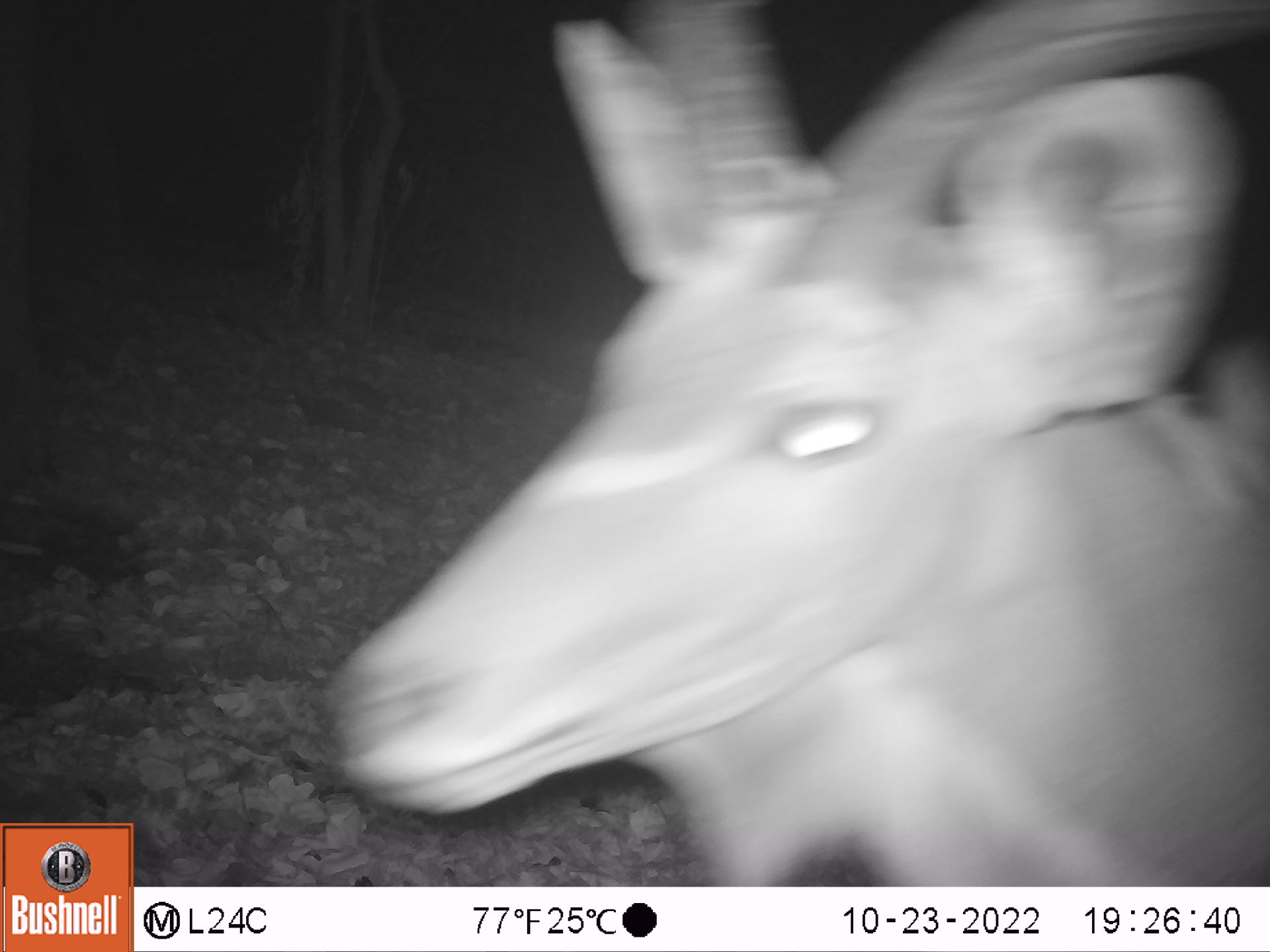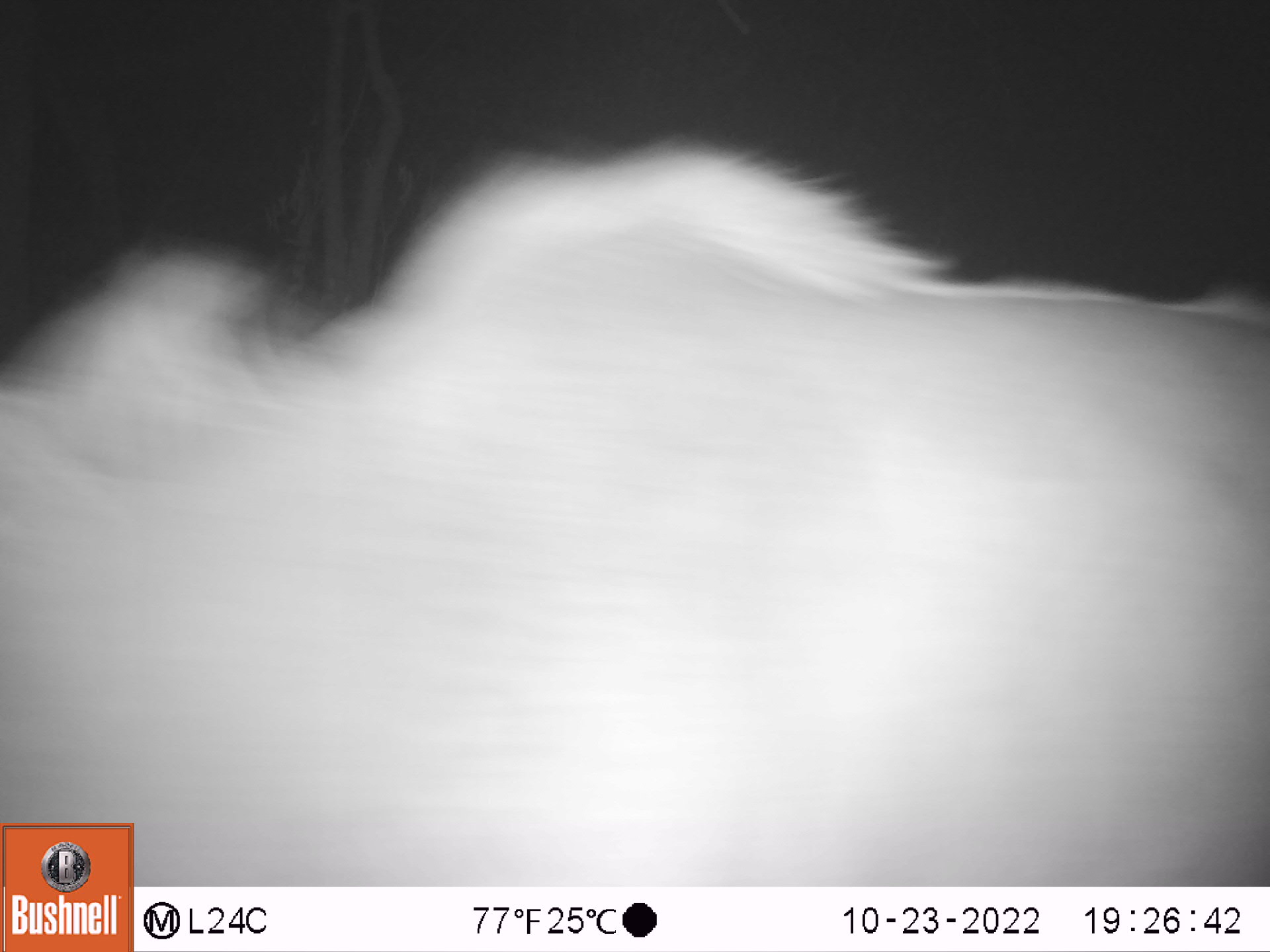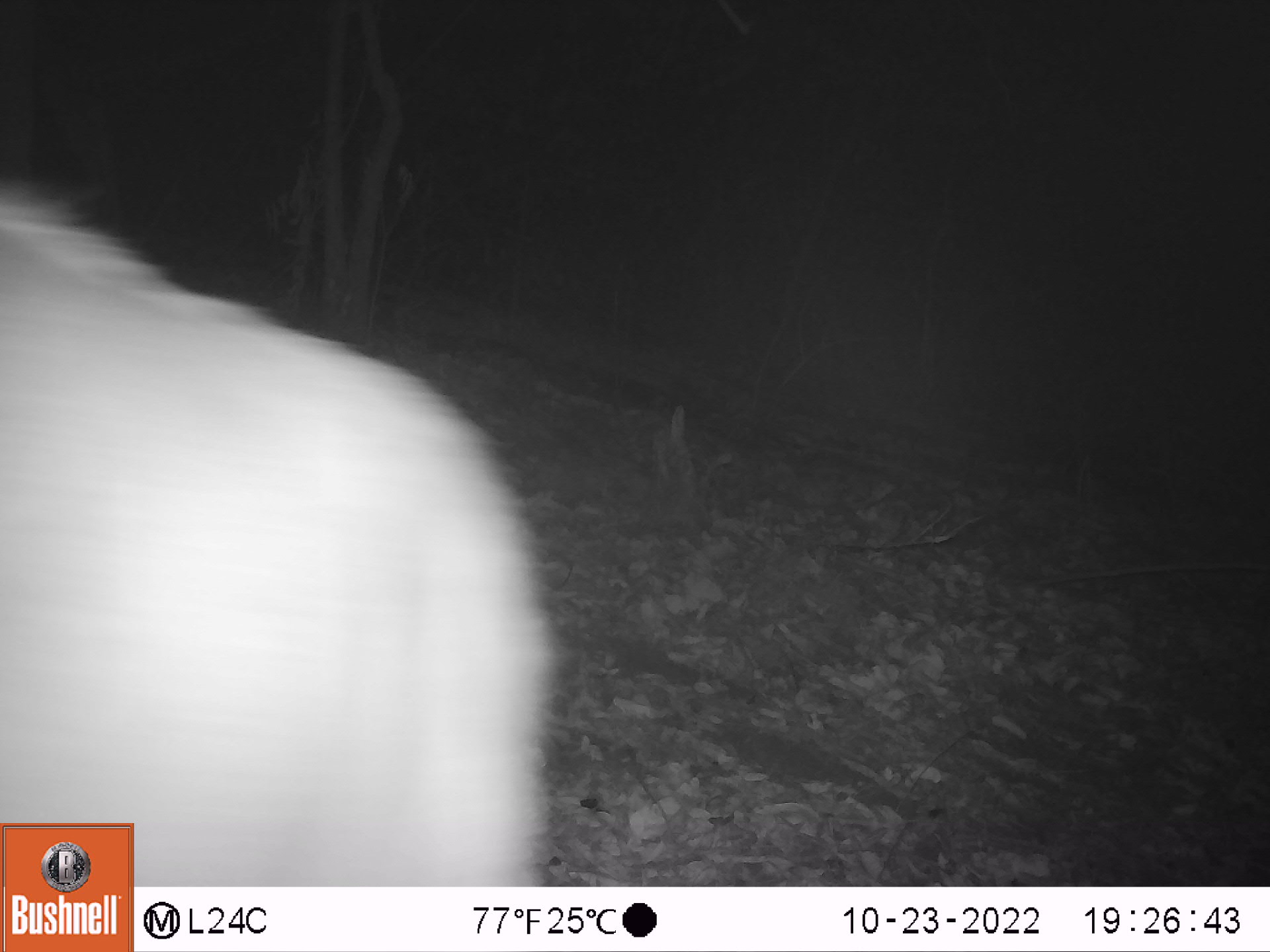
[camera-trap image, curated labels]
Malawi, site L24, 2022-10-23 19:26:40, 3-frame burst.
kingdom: Animalia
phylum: Chordata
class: Mammalia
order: Artiodactyla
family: Bovidae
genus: Tragelaphus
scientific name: Tragelaphus strepsiceros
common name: greater kudu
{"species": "greater kudu (Tragelaphus strepsiceros)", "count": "1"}